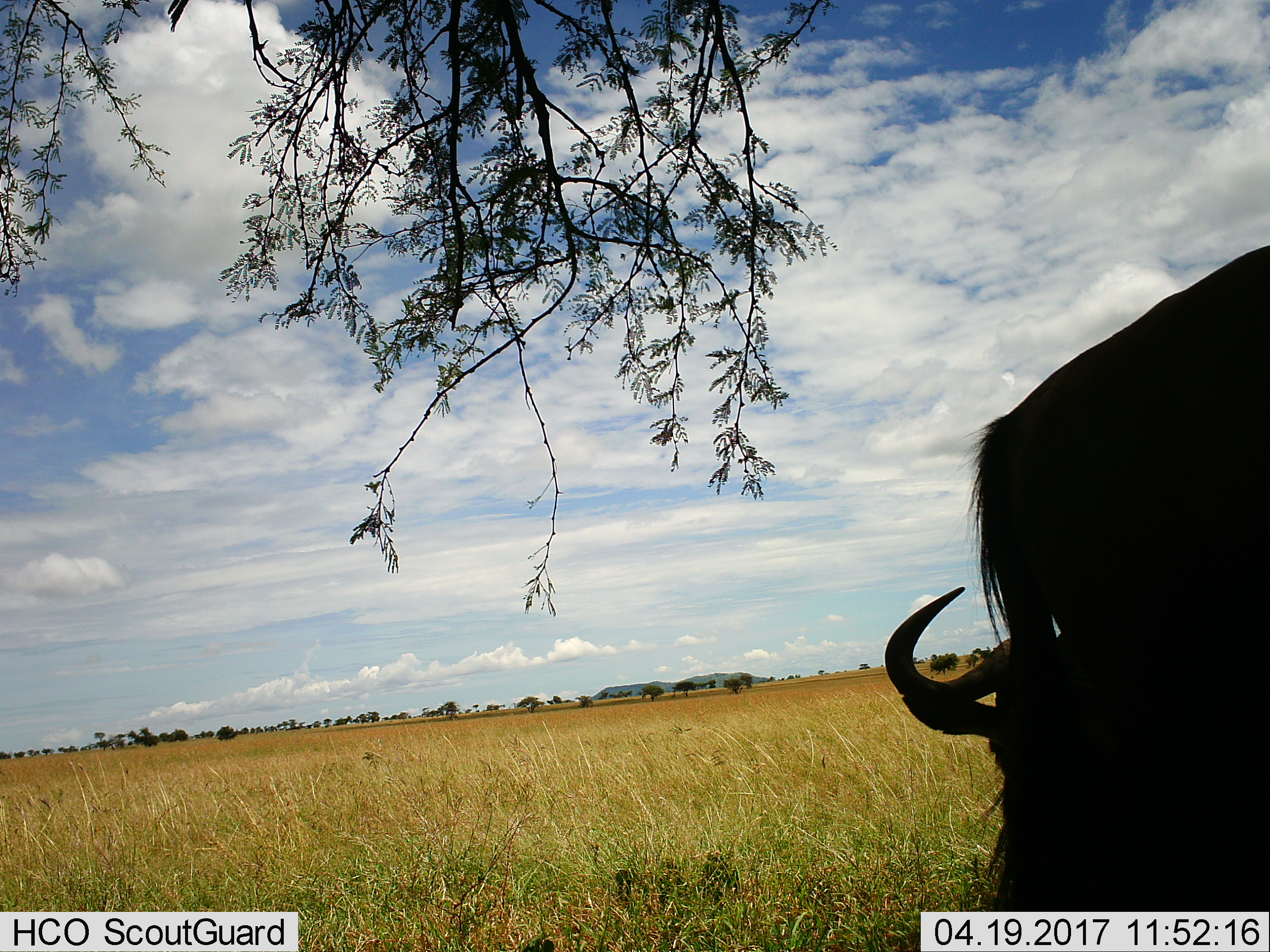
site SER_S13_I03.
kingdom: Animalia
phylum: Chordata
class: Mammalia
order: Artiodactyla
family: Bovidae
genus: Connochaetes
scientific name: Connochaetes taurinus taurinus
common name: blue wildebeest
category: wildebeestblue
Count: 2.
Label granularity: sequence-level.